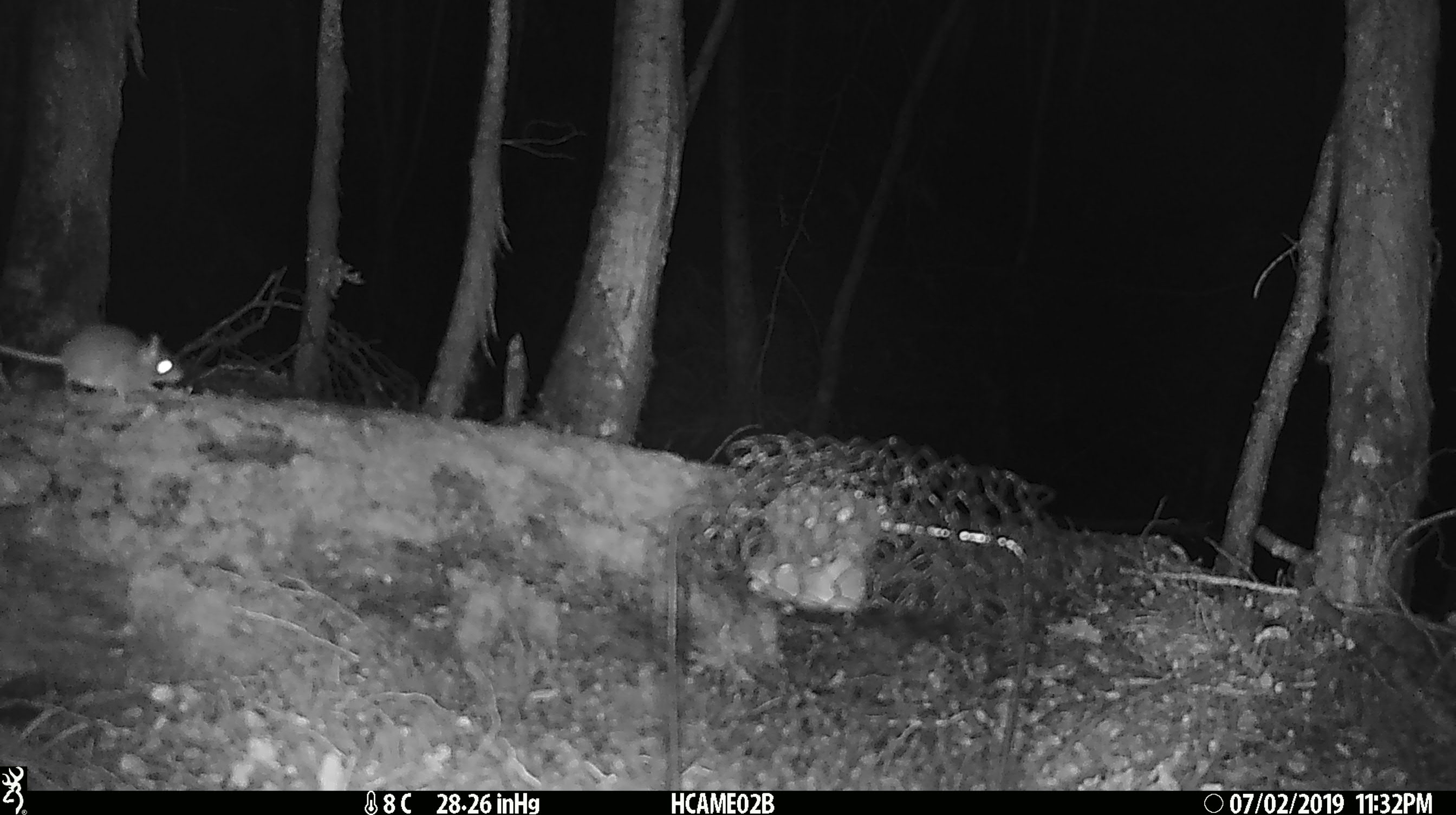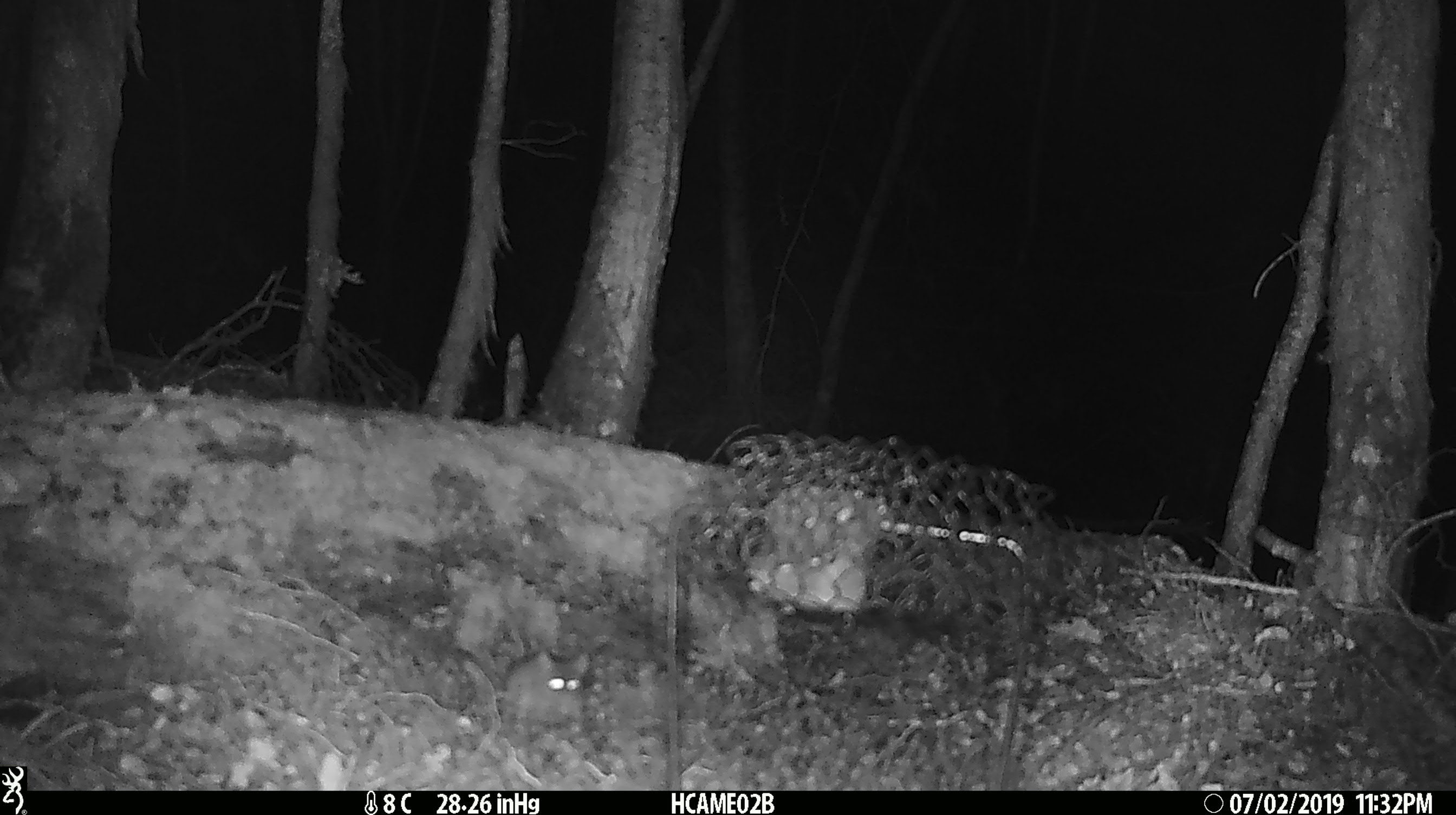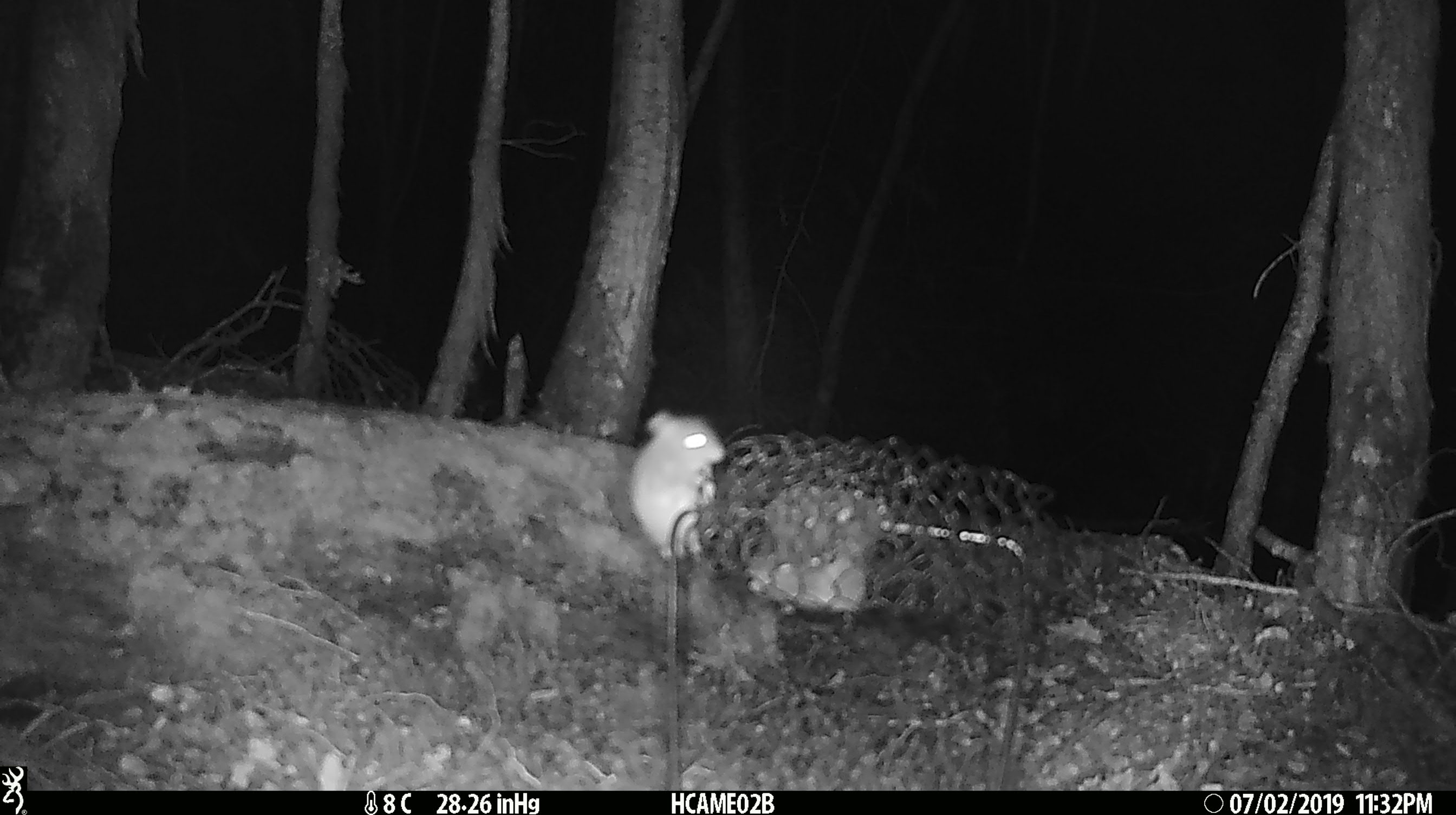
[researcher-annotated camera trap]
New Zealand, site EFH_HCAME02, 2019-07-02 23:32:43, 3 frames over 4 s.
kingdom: Animalia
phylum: Chordata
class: Mammalia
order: Rodentia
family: Muridae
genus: Mus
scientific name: Mus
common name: mouse